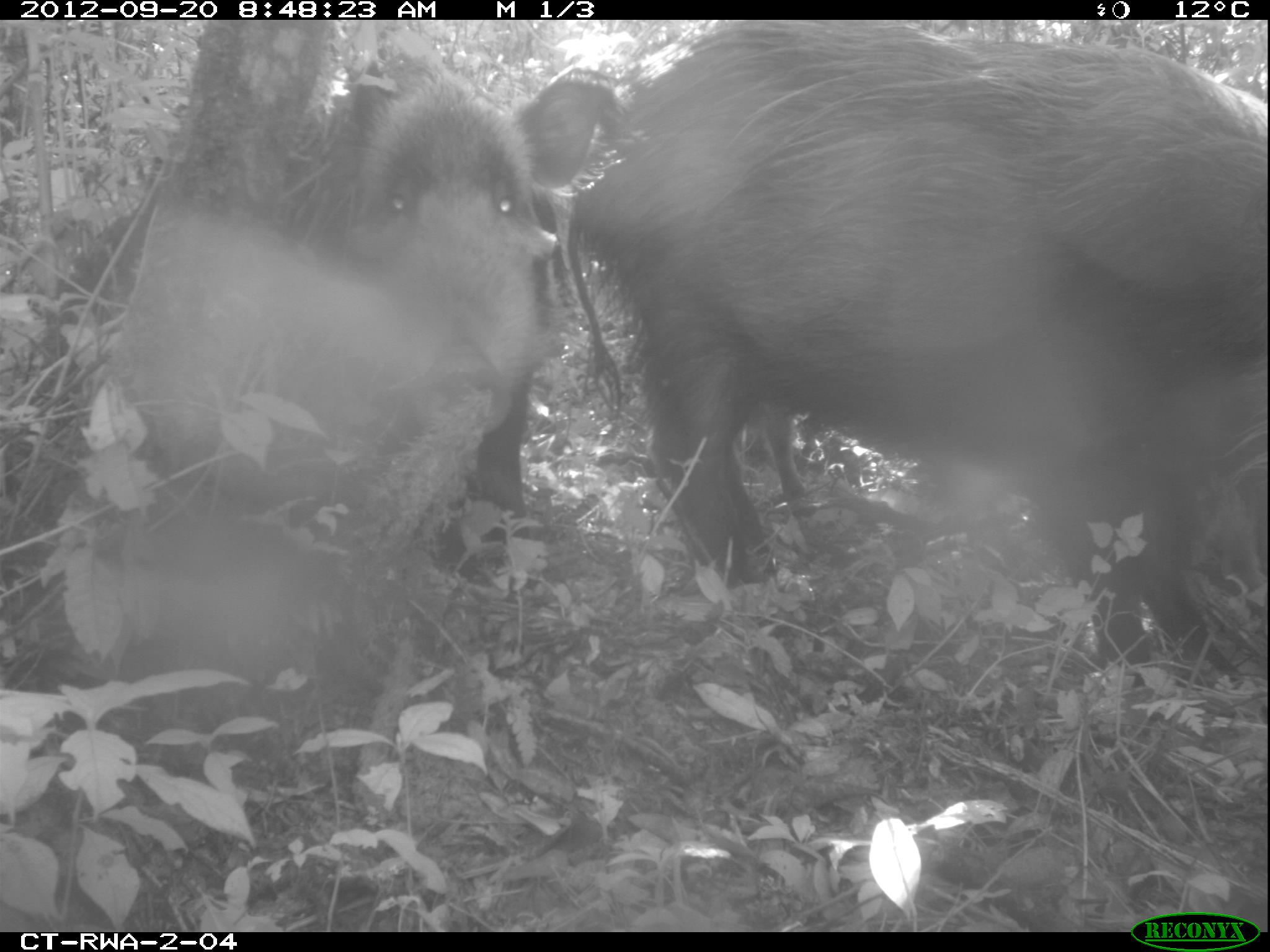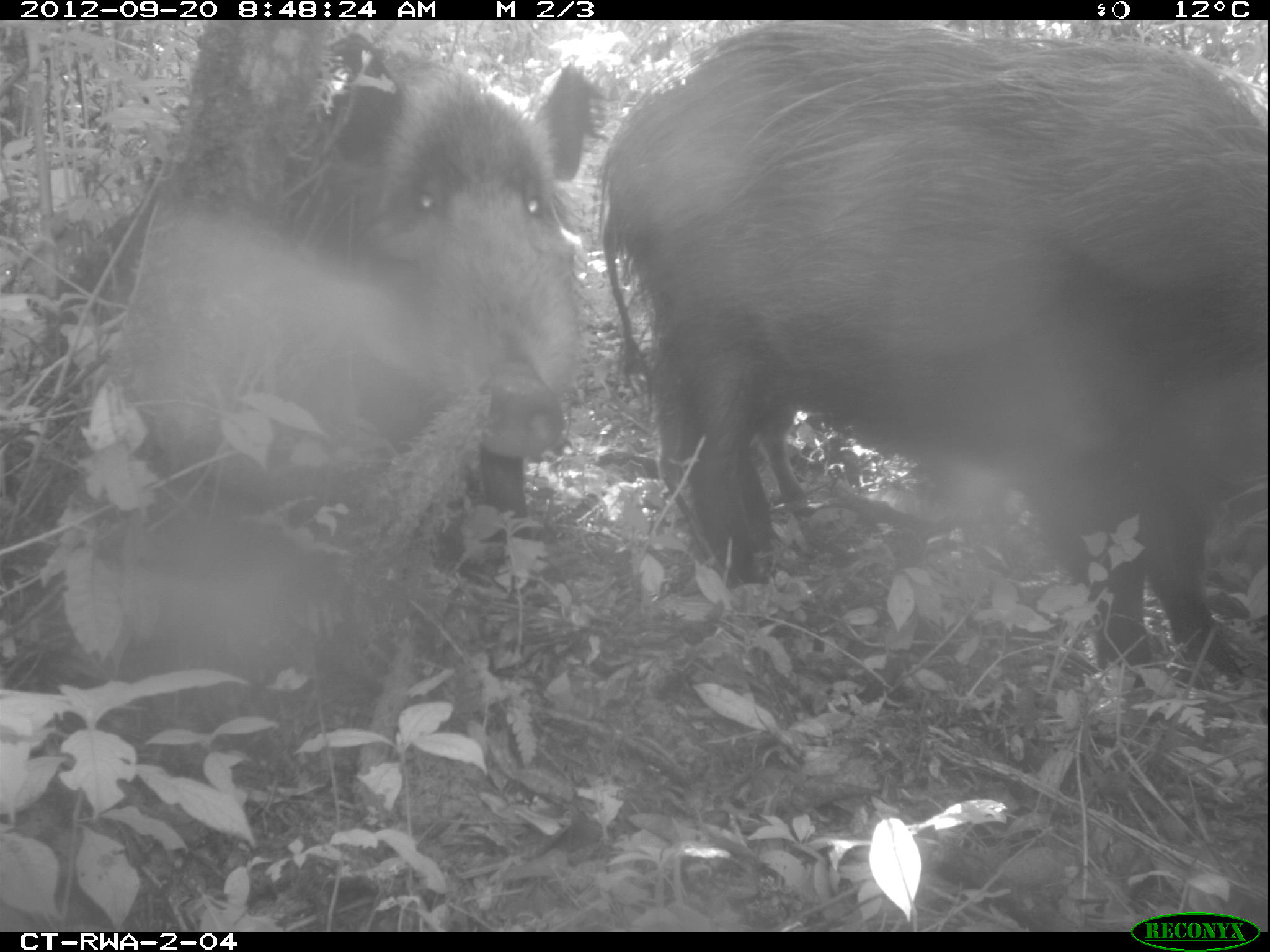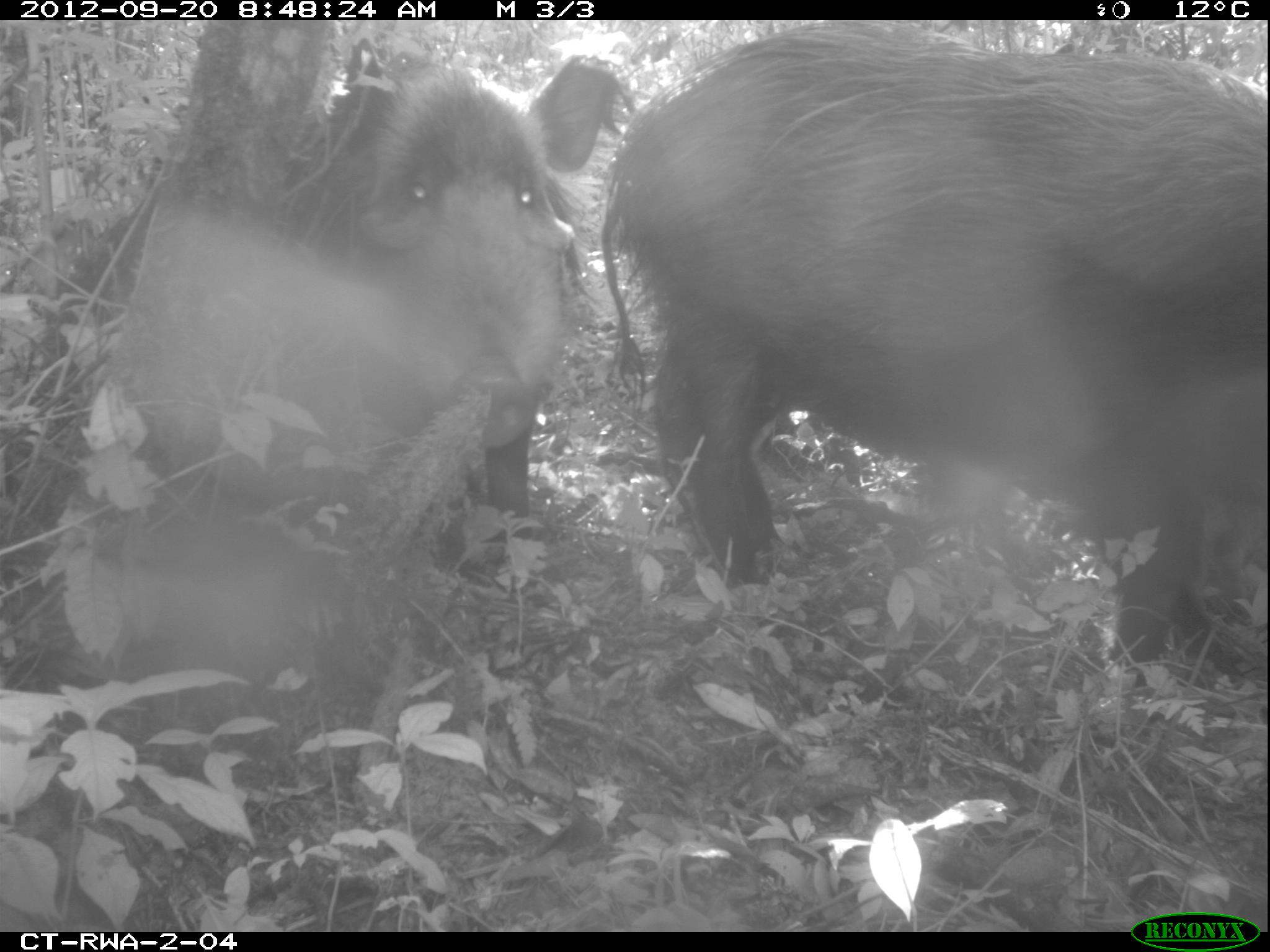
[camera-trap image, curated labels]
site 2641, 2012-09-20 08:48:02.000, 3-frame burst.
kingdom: Animalia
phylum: Chordata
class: Mammalia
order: Artiodactyla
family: Suidae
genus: Potamochoerus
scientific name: Potamochoerus larvatus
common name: bushpig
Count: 2.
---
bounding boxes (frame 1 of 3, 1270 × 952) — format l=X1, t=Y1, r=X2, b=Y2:
potamochoerus larvatus: l=560, t=19, r=1270, b=684; l=49, t=49, r=621, b=582